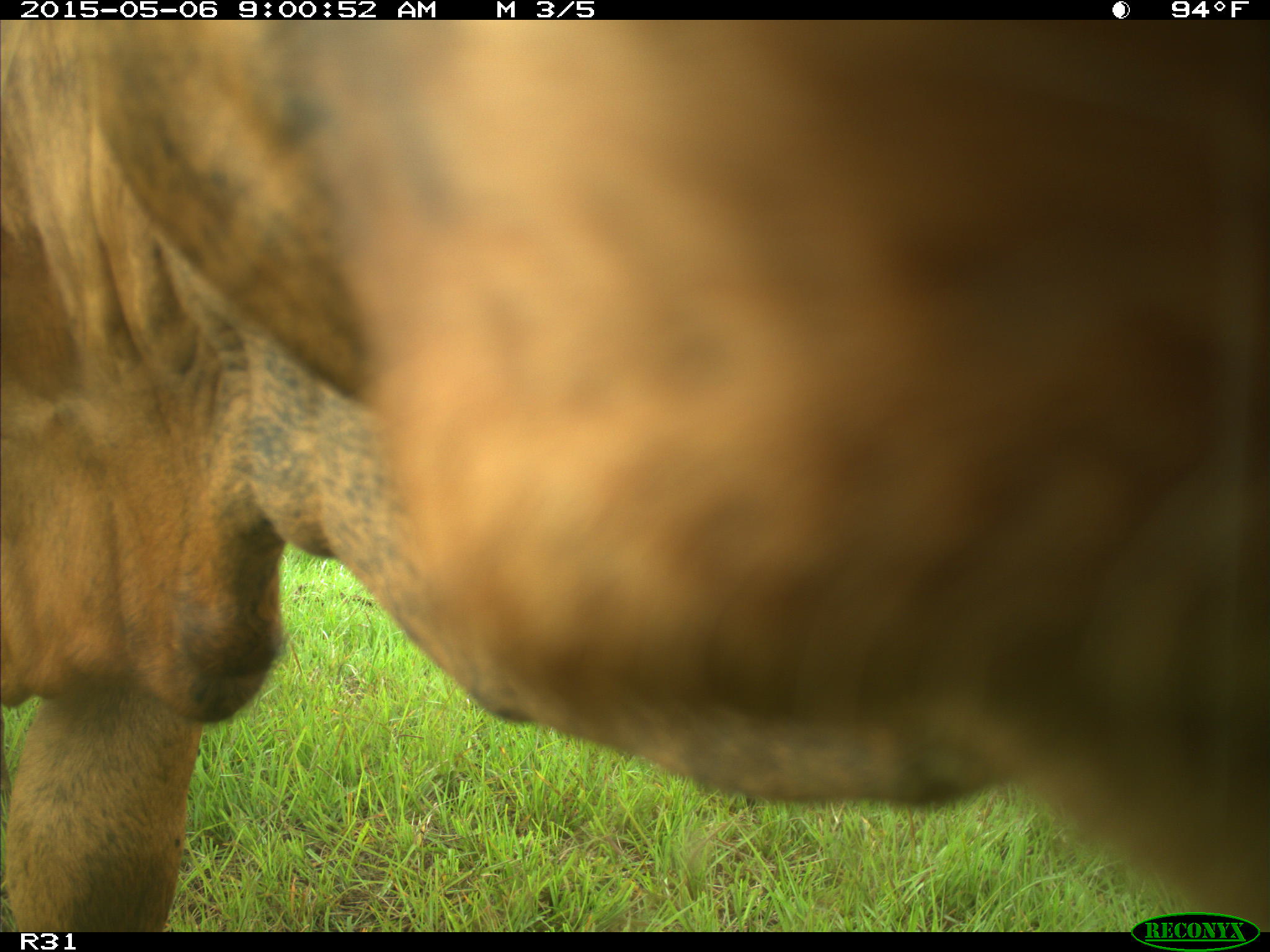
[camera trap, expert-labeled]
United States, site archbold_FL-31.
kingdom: Animalia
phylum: Chordata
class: Mammalia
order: Artiodactyla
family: Bovidae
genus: Bos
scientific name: Bos taurus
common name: domestic cow